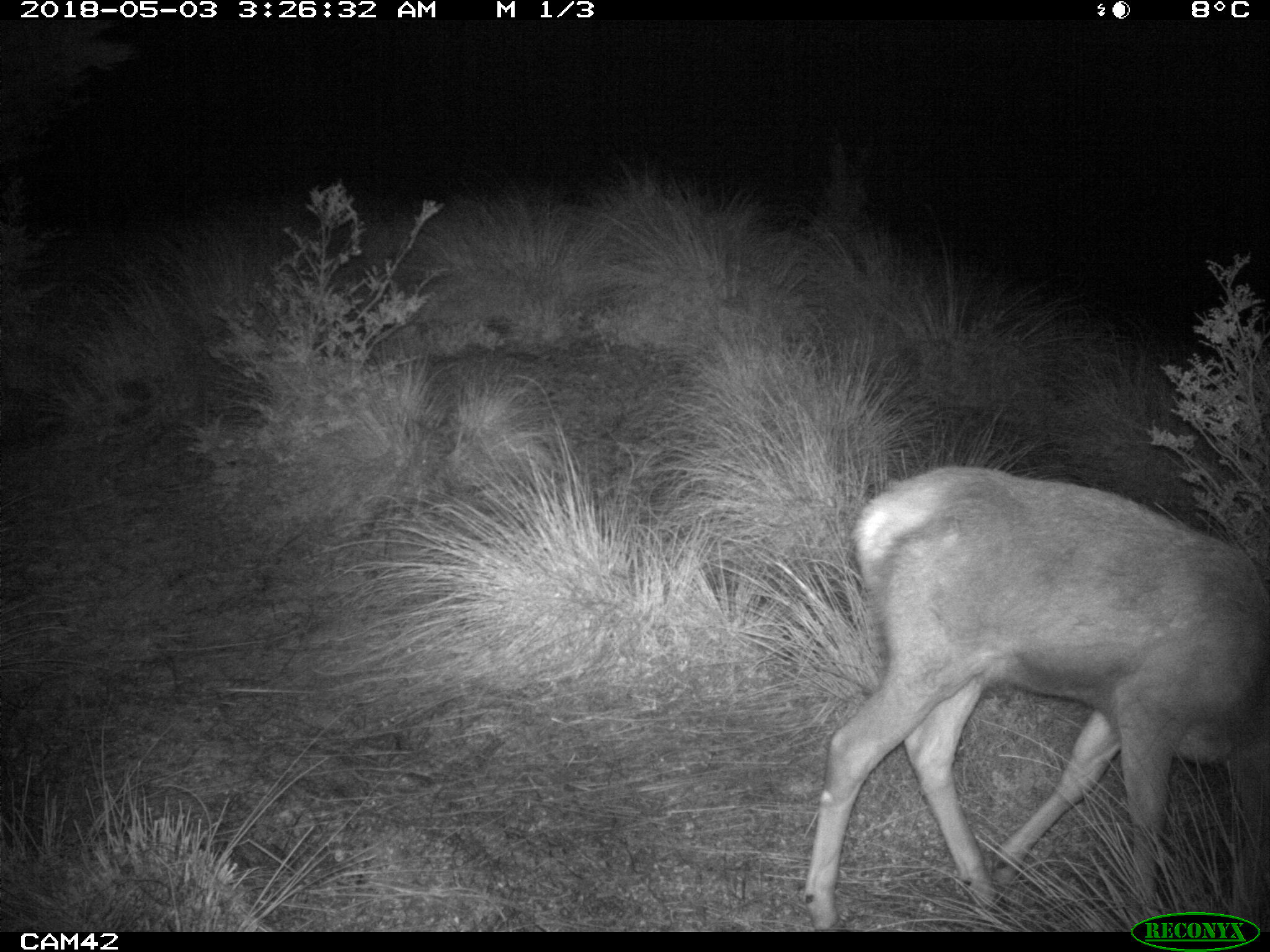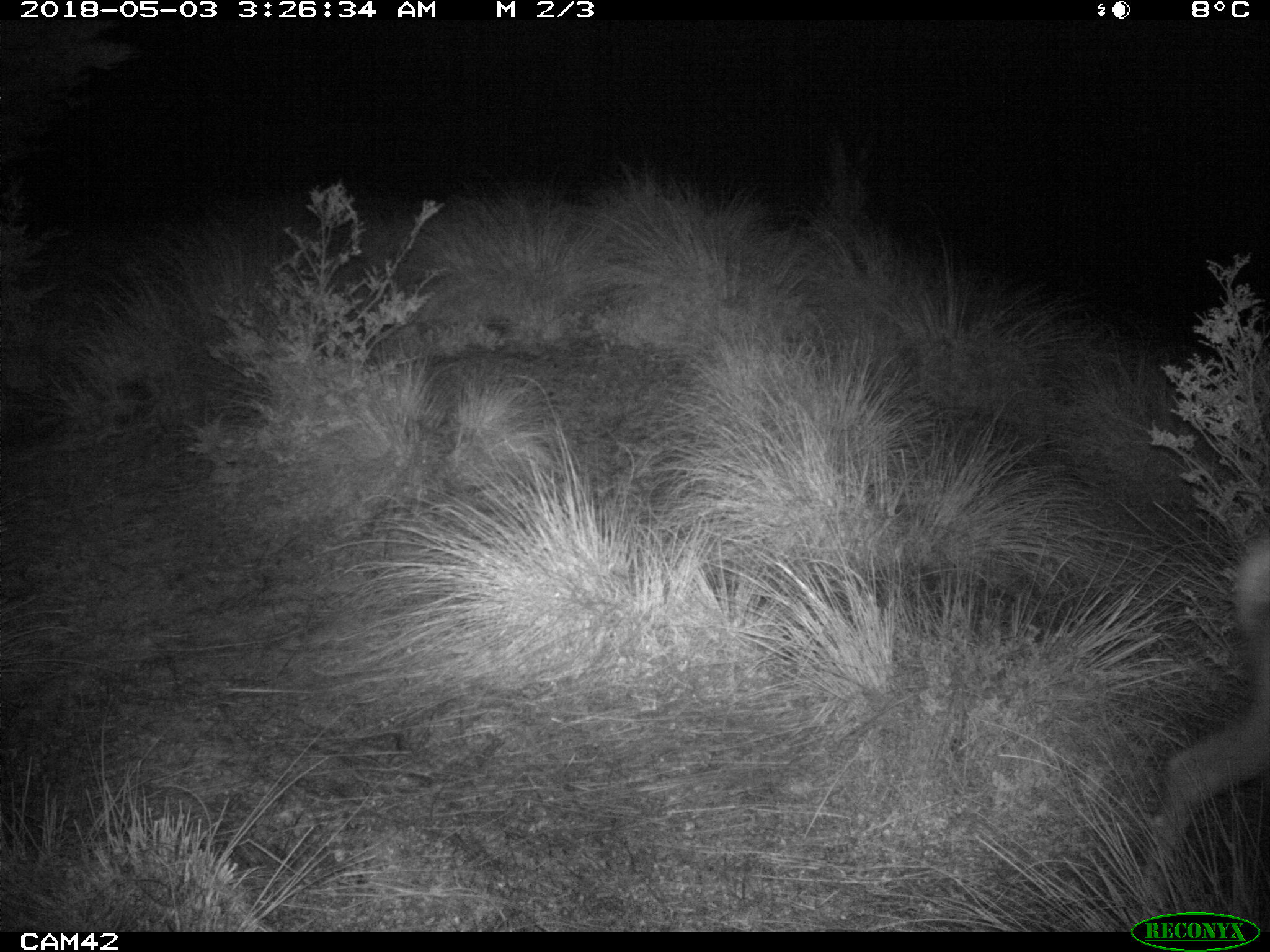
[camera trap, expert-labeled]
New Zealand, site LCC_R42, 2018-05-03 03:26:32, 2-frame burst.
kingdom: Animalia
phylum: Chordata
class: Mammalia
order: Artiodactyla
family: Cervidae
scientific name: Cervidae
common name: deer